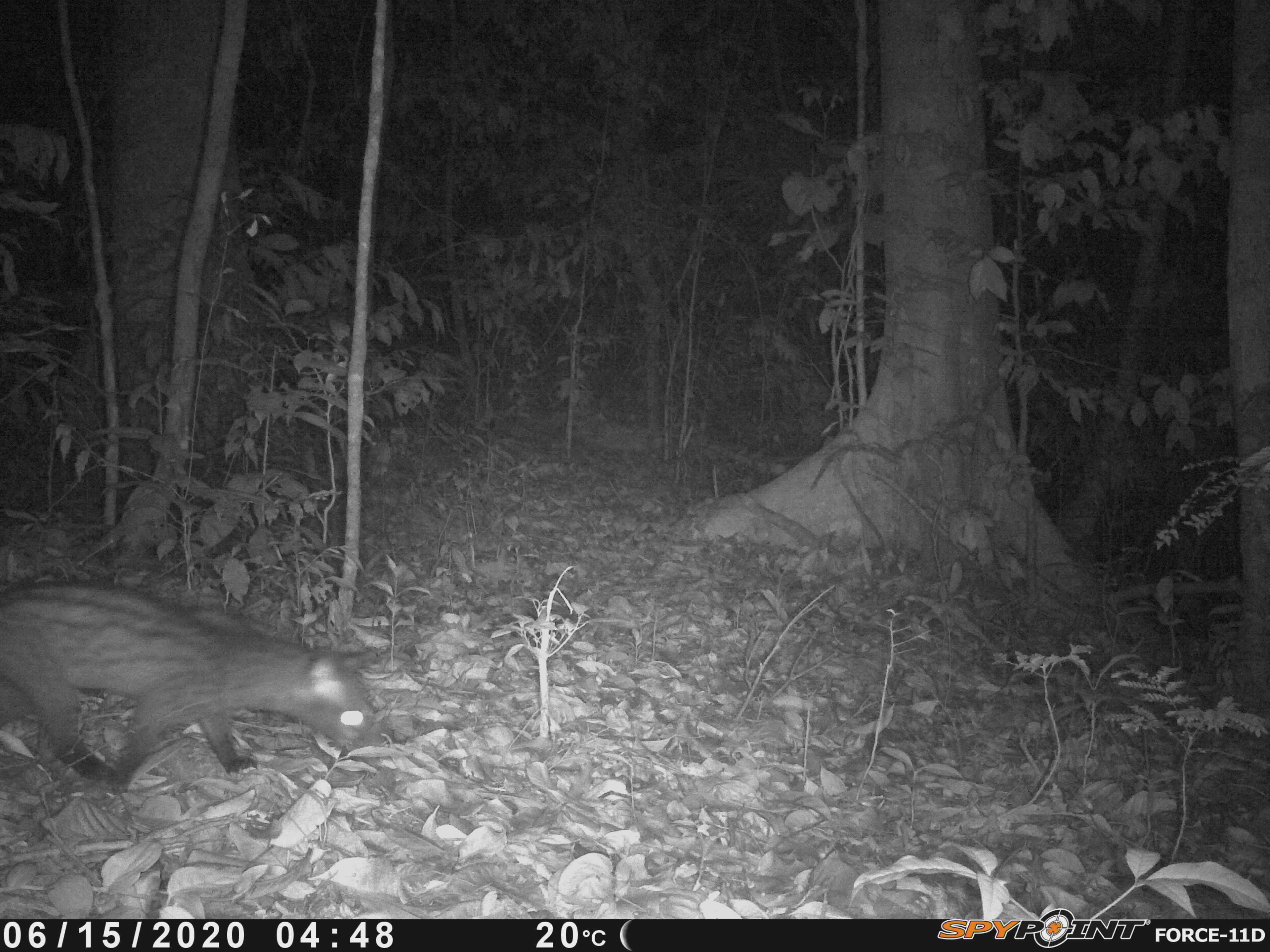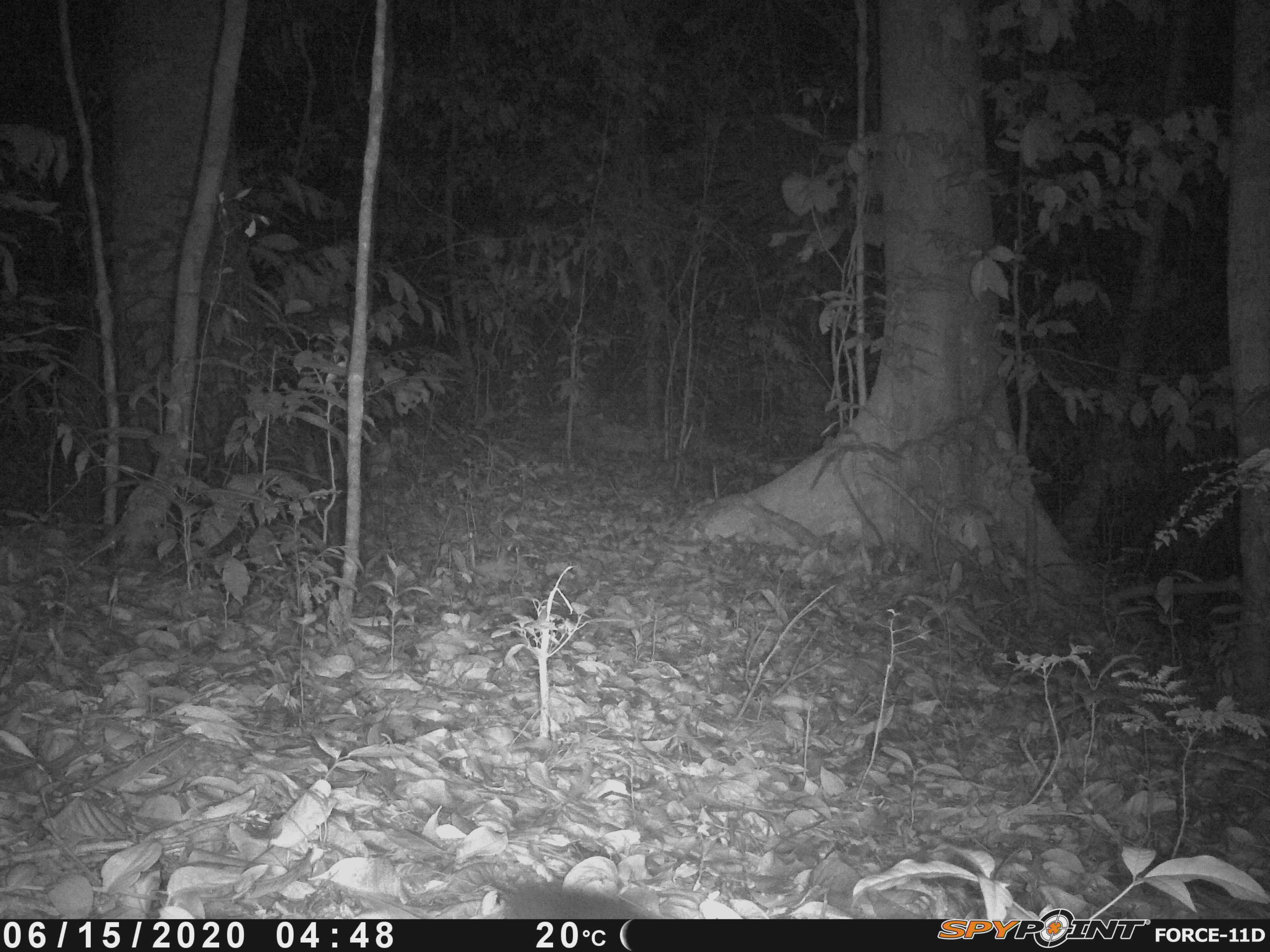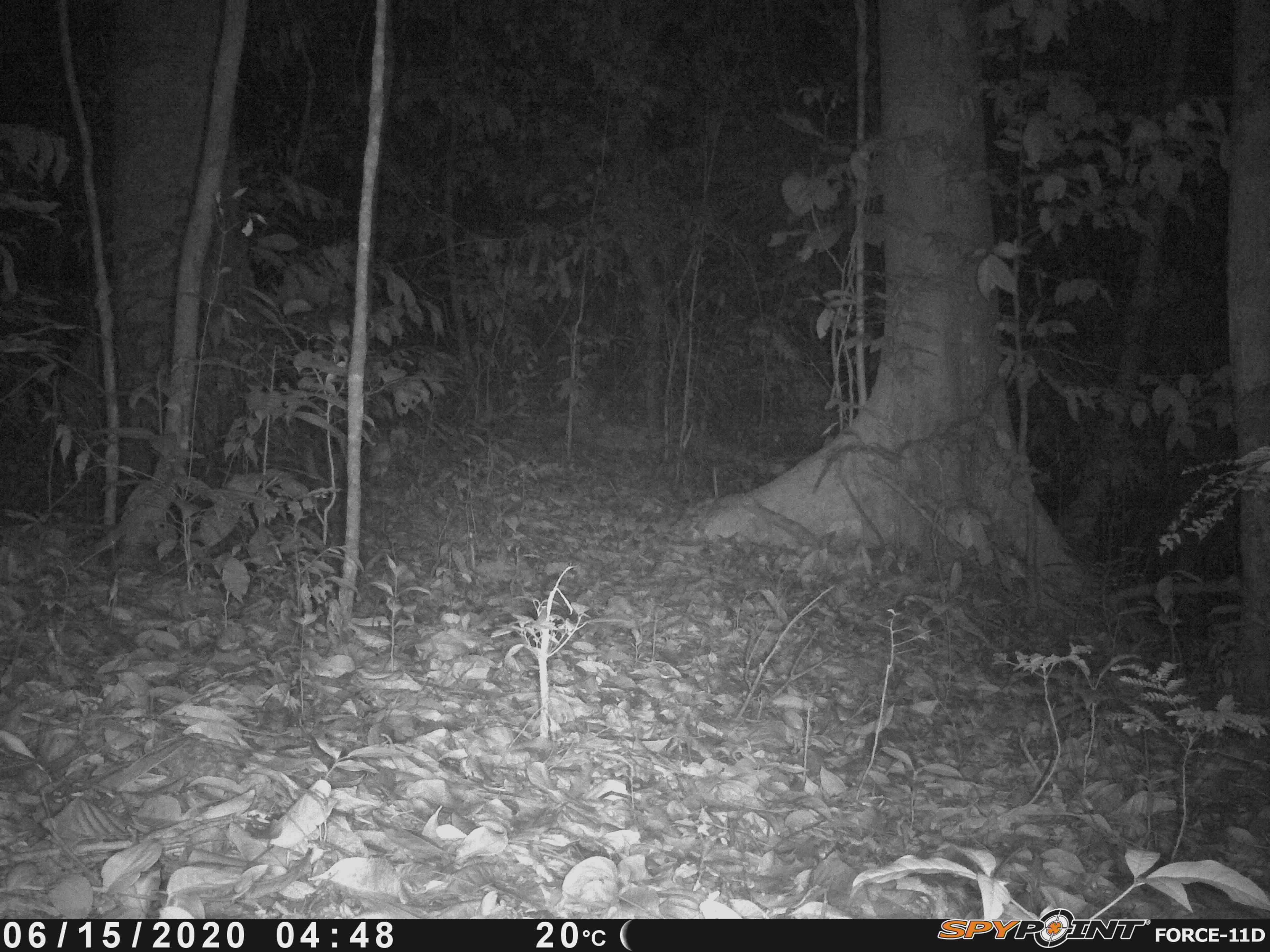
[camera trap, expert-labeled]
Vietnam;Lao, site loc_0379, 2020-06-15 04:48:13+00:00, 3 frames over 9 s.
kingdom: Animalia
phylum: Chordata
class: Mammalia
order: Carnivora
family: Viverridae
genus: Paradoxurus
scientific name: Paradoxurus hermaphroditus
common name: common palm civet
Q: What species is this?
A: Common palm civet (Paradoxurus hermaphroditus).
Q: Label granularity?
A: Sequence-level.